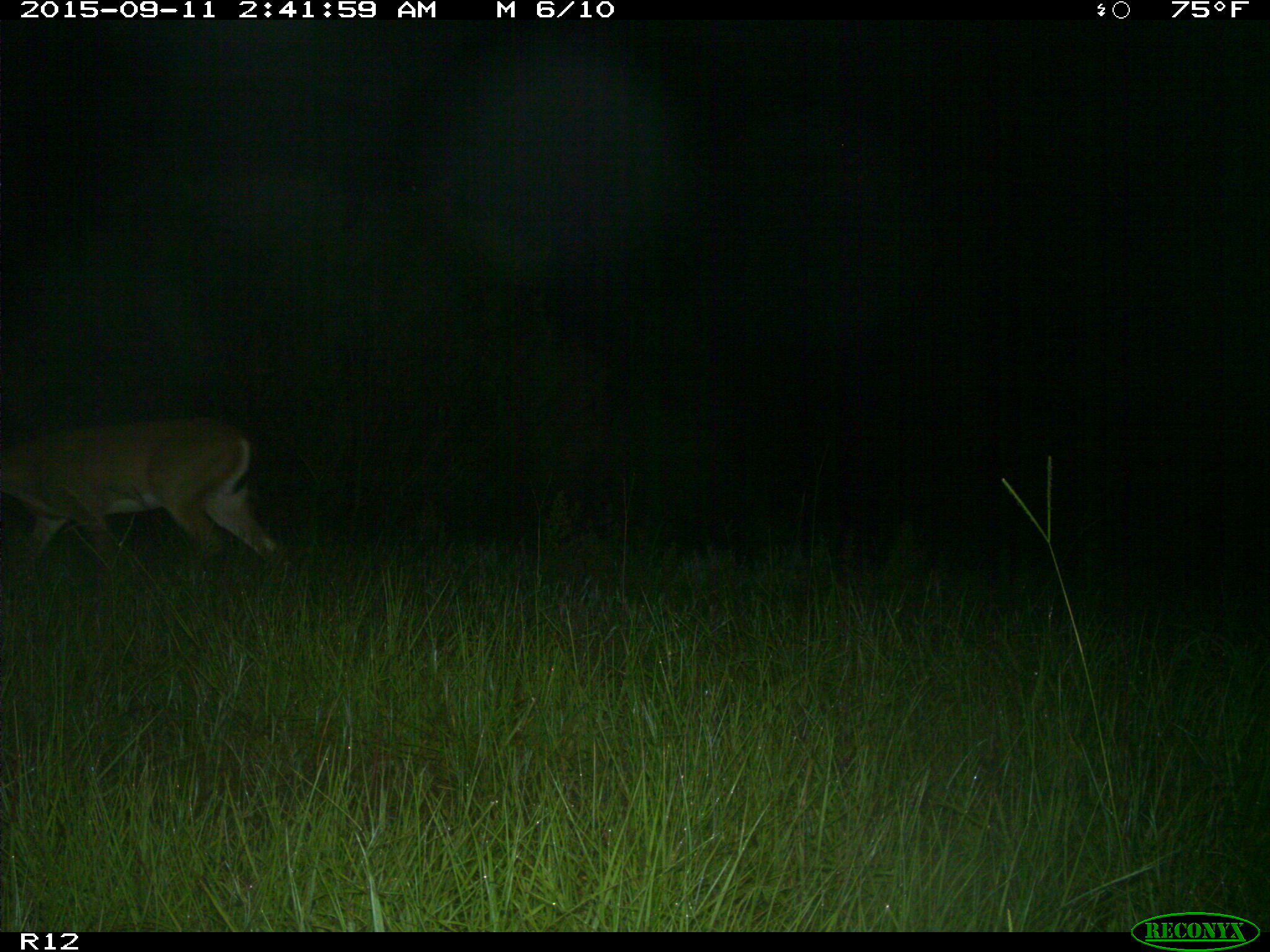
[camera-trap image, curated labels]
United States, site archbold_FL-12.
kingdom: Animalia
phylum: Chordata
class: Mammalia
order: Artiodactyla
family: Cervidae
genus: Odocoileus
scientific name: Odocoileus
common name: deer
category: unidentified deer